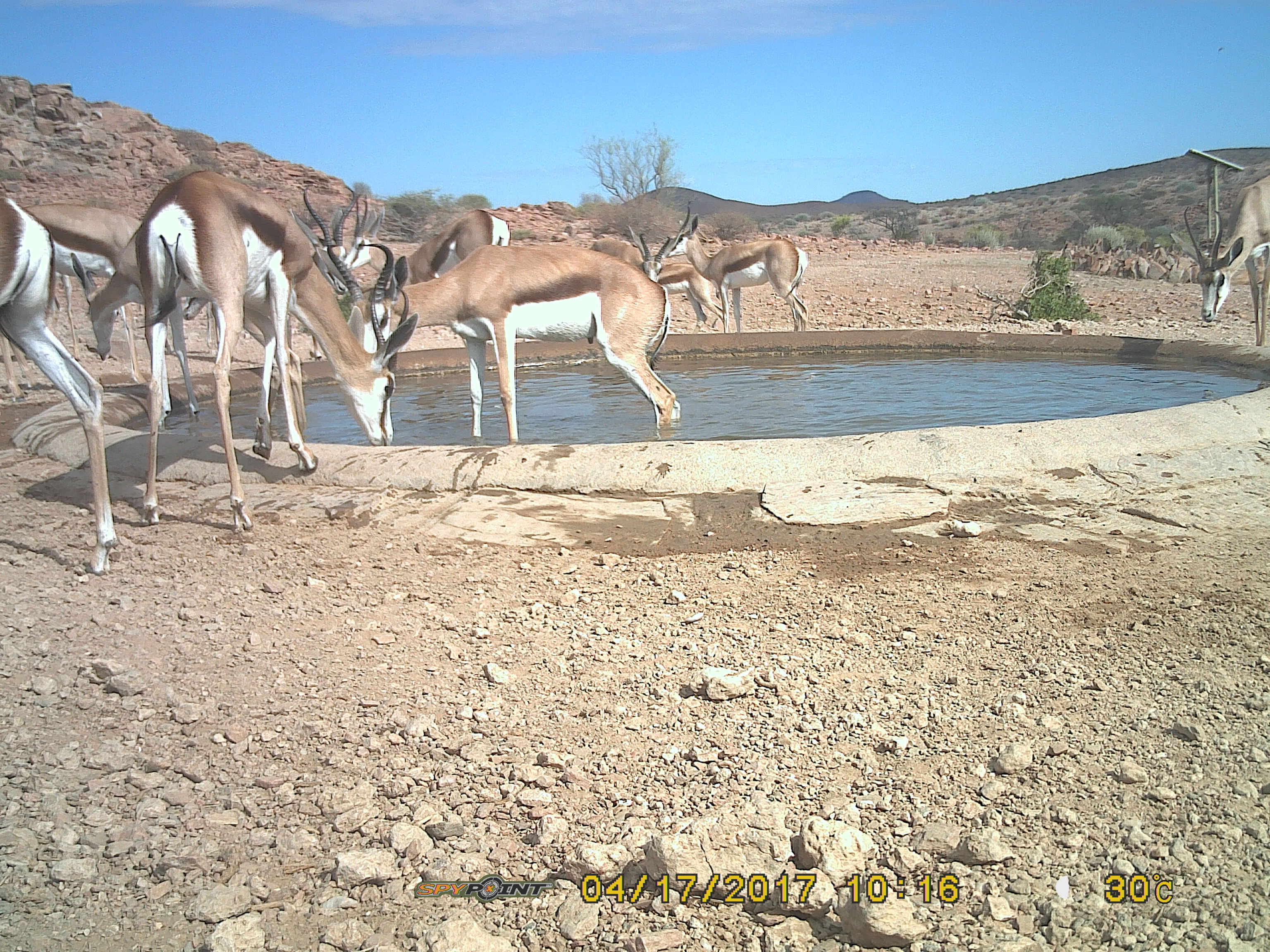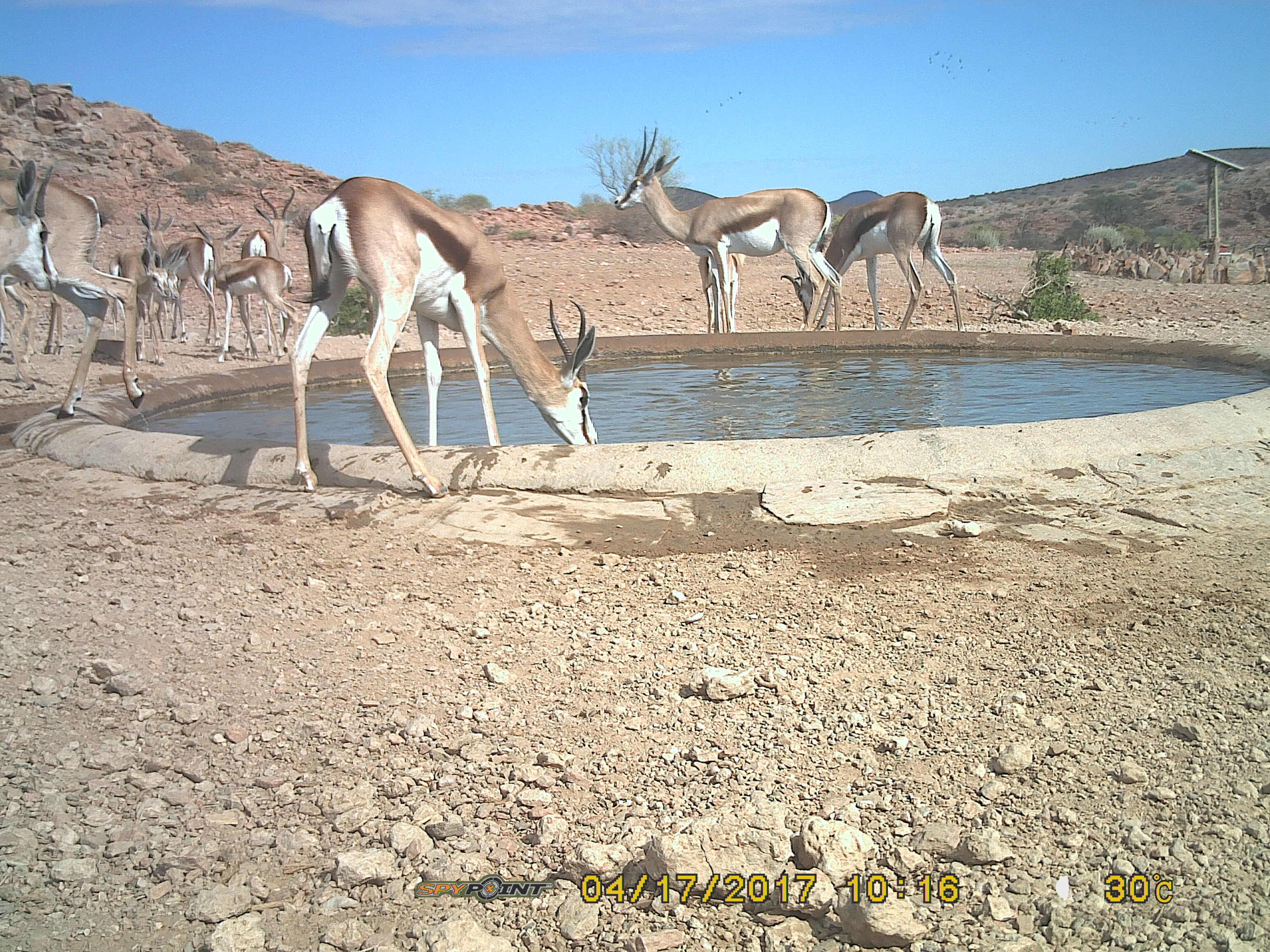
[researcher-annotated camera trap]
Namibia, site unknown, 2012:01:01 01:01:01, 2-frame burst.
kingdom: Animalia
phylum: Chordata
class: Mammalia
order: Artiodactyla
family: Bovidae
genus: Antidorcas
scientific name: Antidorcas marsupialis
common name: springbok